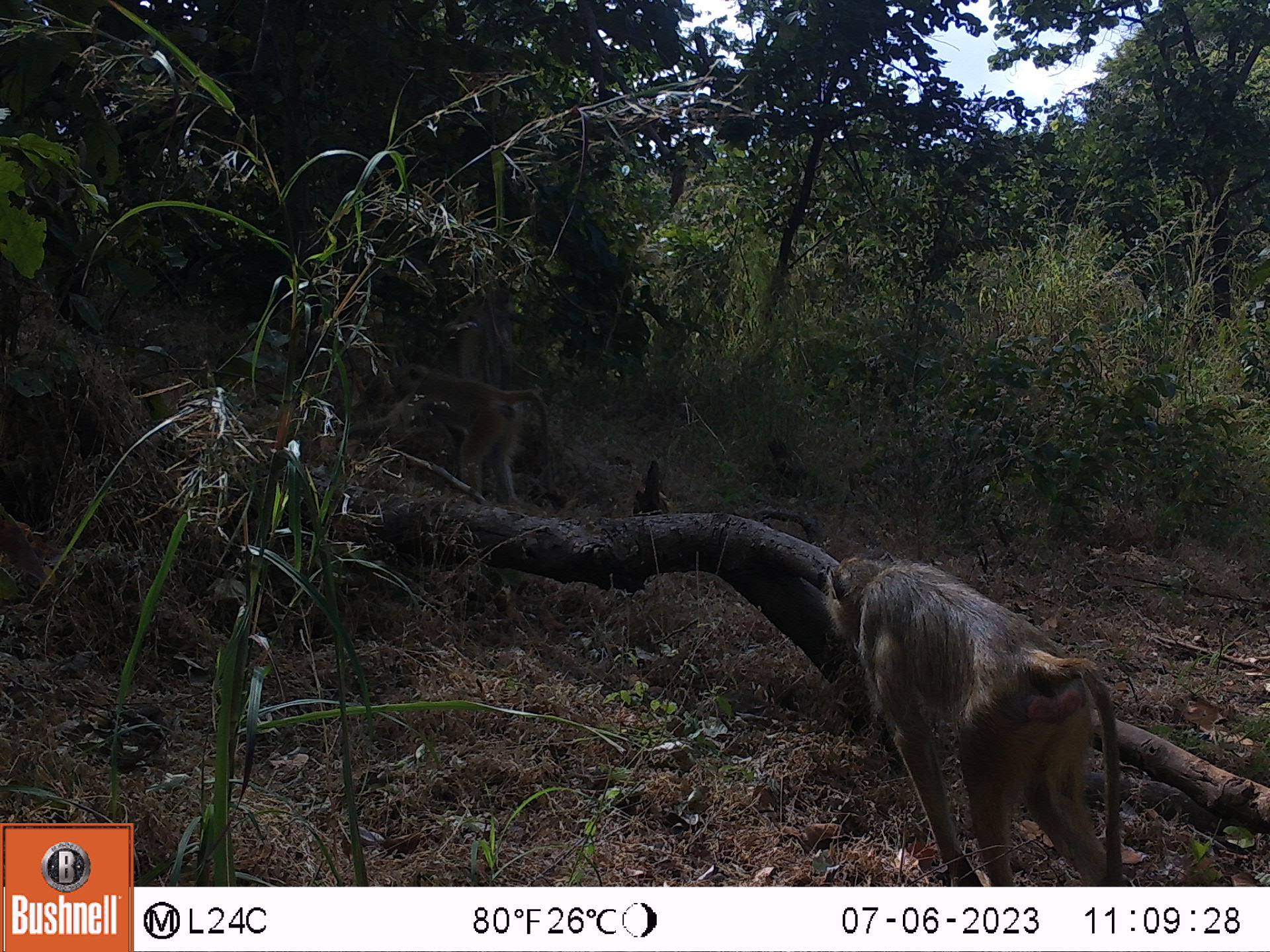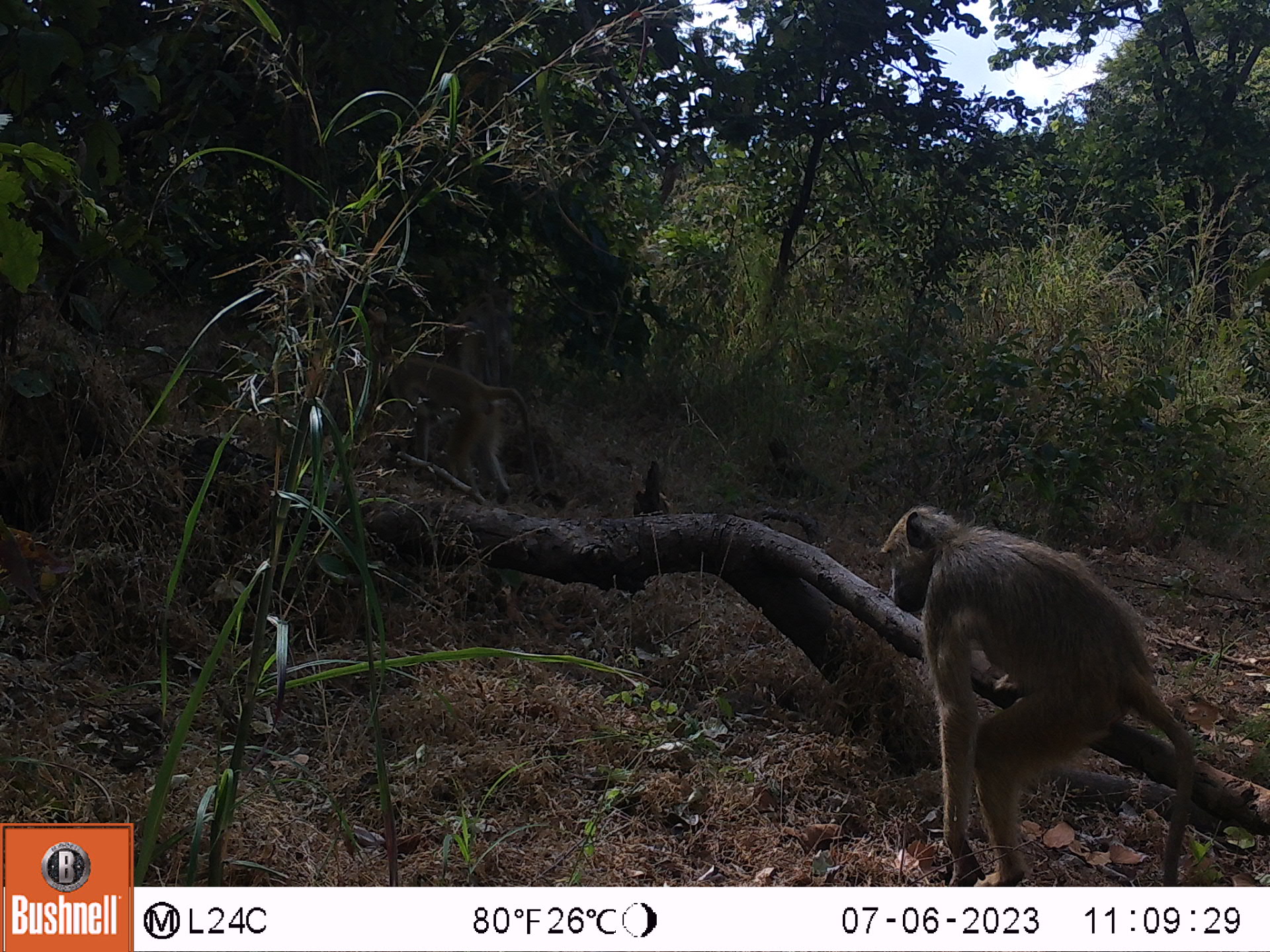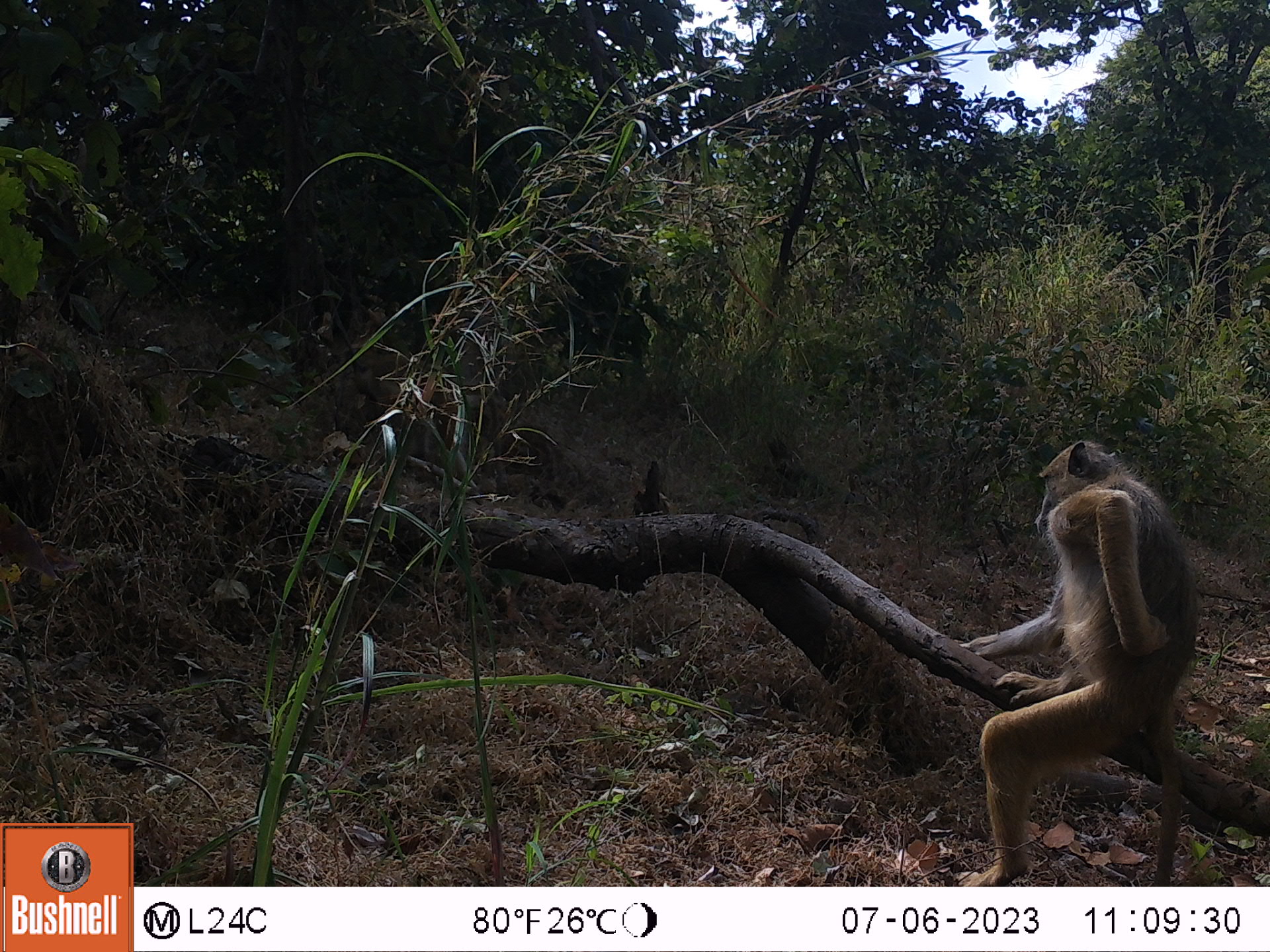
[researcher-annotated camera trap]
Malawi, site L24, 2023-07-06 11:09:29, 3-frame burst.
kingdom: Animalia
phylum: Chordata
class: Mammalia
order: Primates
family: Cercopithecidae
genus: Papio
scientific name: Papio cynocephalus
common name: yellow baboon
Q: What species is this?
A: Yellow baboon (Papio cynocephalus).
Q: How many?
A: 2.